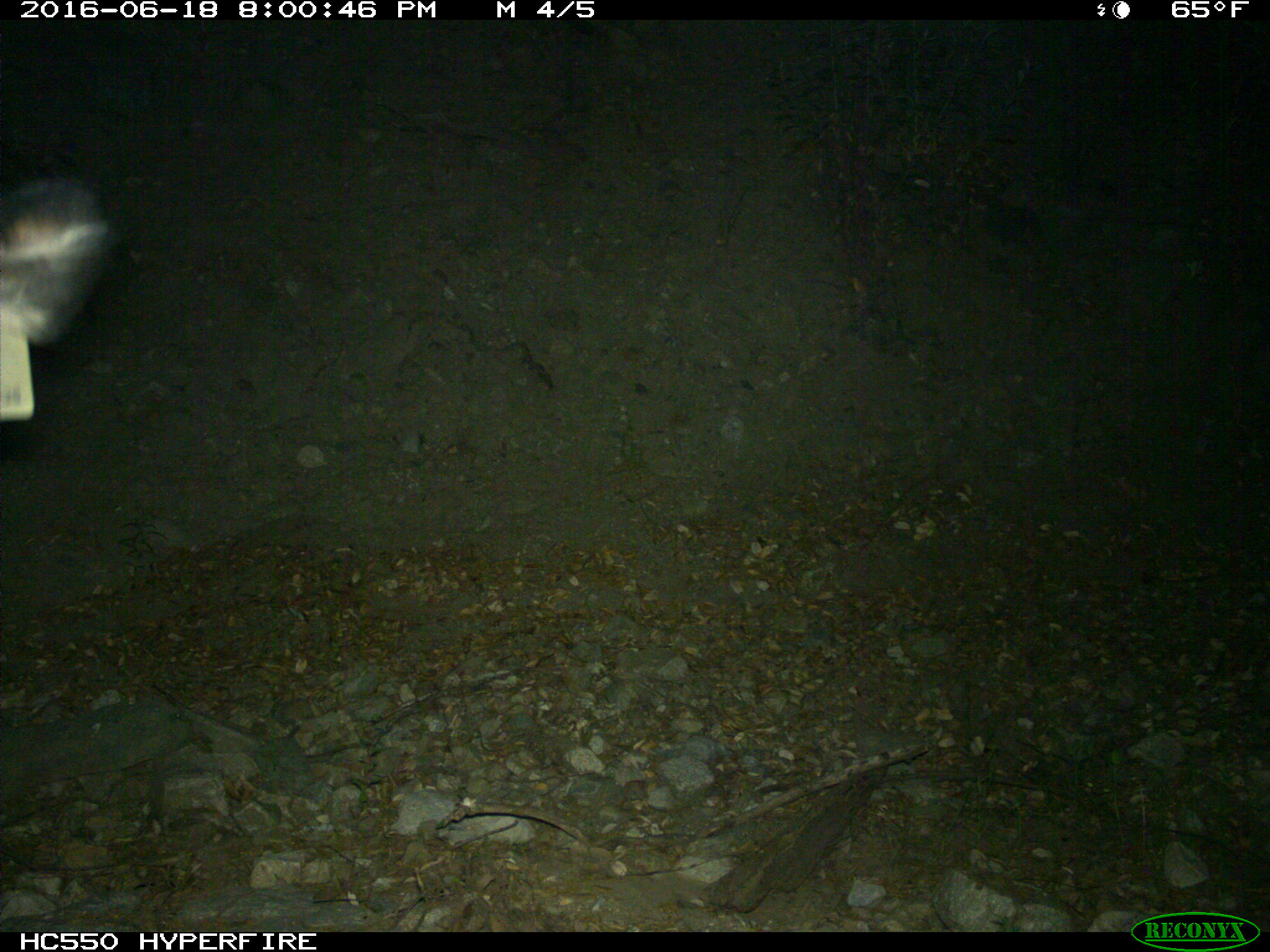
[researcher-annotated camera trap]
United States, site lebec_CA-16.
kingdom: Animalia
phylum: Chordata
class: Mammalia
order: Artiodactyla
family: Bovidae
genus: Bos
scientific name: Bos taurus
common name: domestic cow